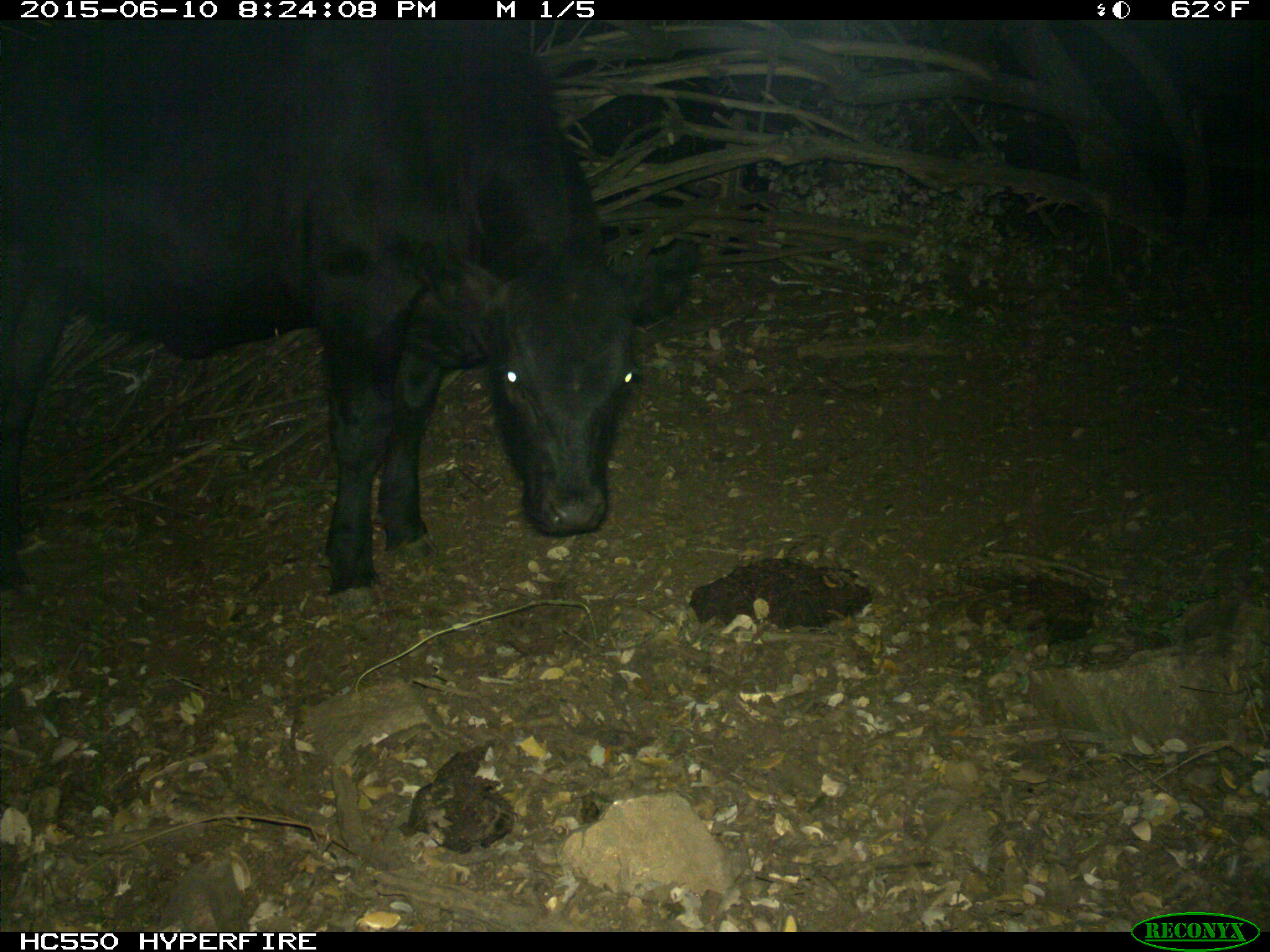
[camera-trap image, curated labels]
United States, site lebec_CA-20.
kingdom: Animalia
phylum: Chordata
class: Mammalia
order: Artiodactyla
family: Bovidae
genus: Bos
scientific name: Bos taurus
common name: domestic cow